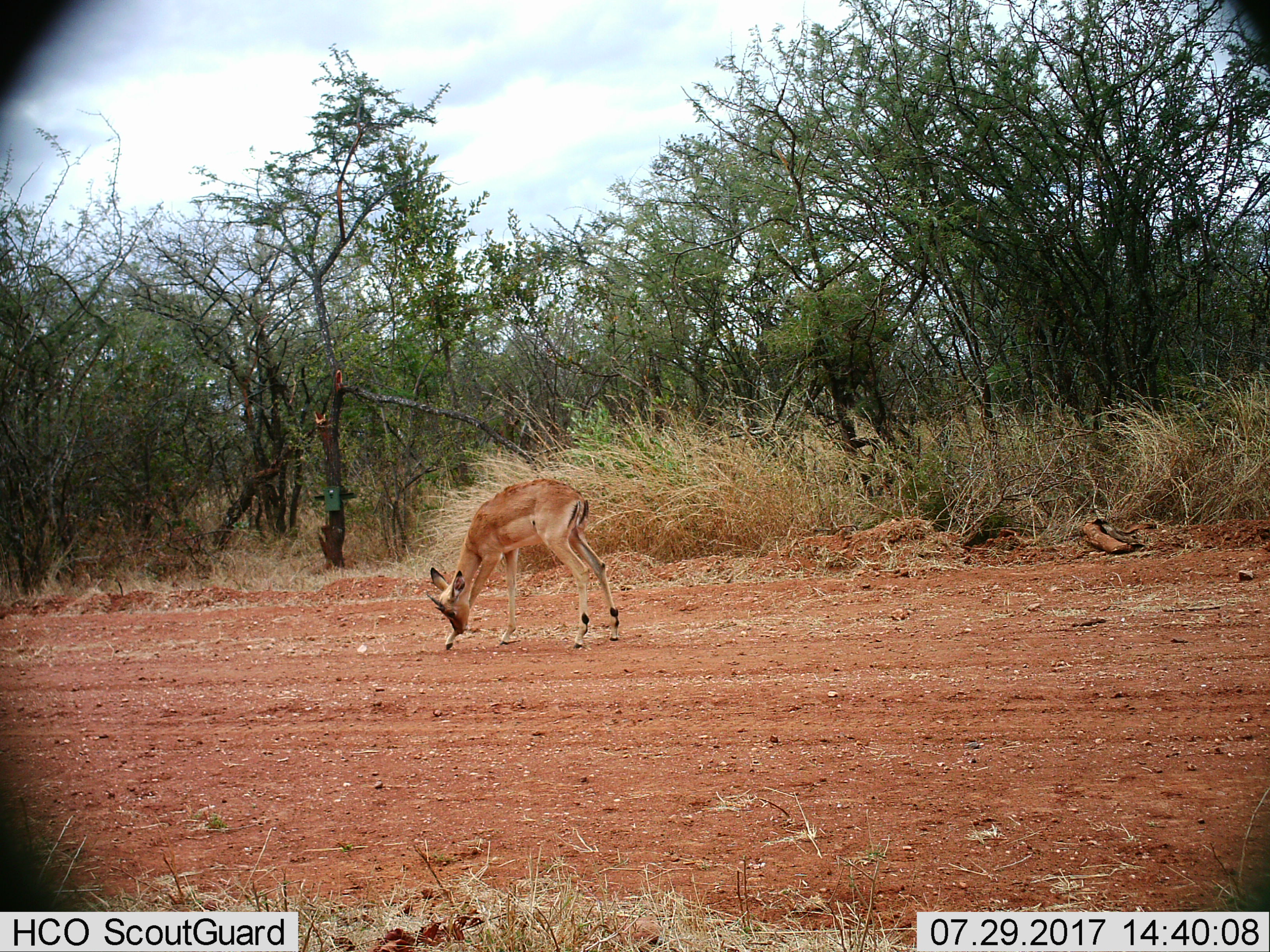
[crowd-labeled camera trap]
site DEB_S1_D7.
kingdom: Animalia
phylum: Chordata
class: Mammalia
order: Artiodactyla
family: Bovidae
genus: Aepyceros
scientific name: Aepyceros melampus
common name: impala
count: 1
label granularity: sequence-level